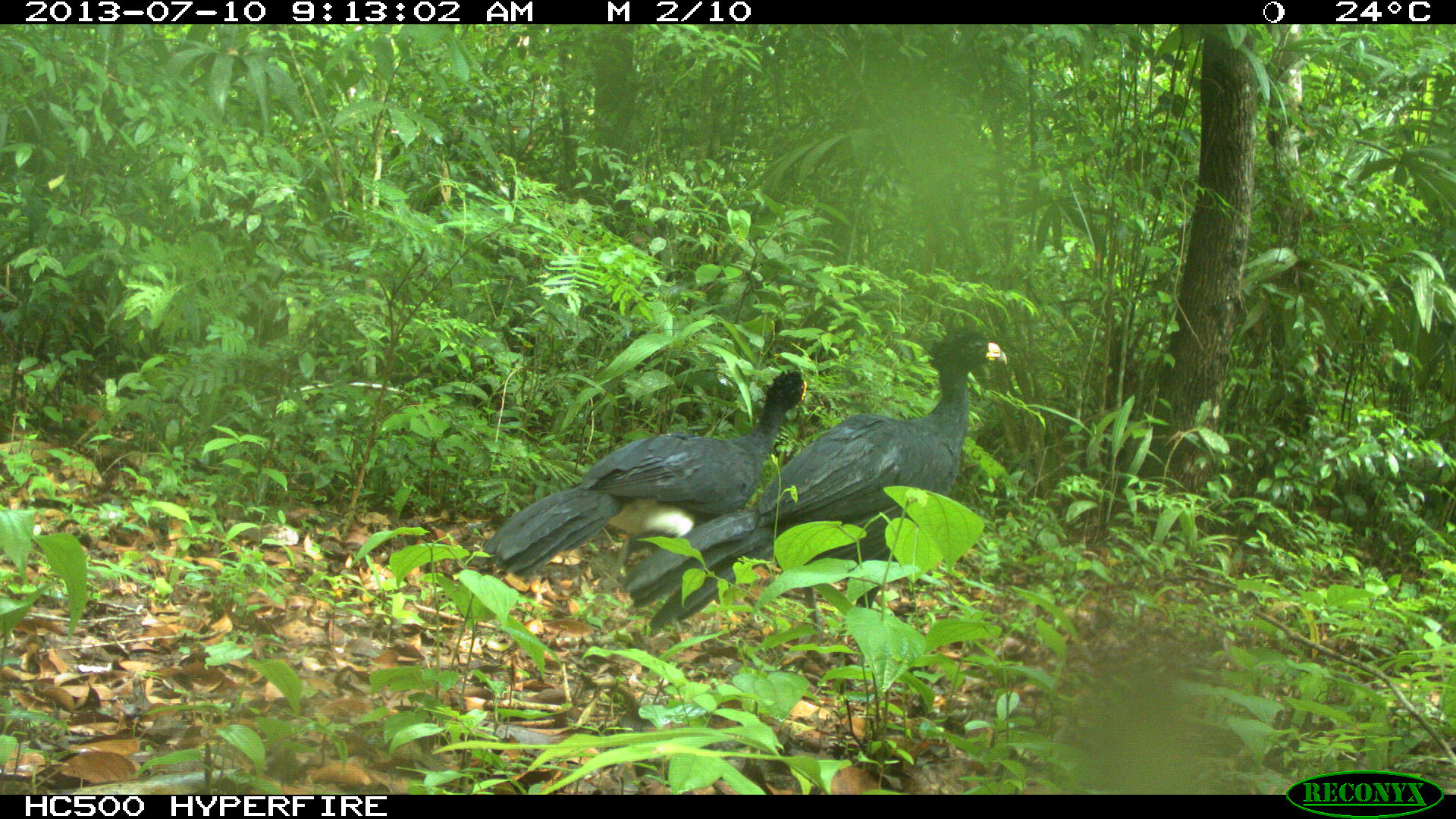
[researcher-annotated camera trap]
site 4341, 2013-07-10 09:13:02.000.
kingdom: Animalia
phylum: Chordata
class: Aves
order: Galliformes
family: Cracidae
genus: Crax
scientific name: Crax rubra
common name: great curassow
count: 2